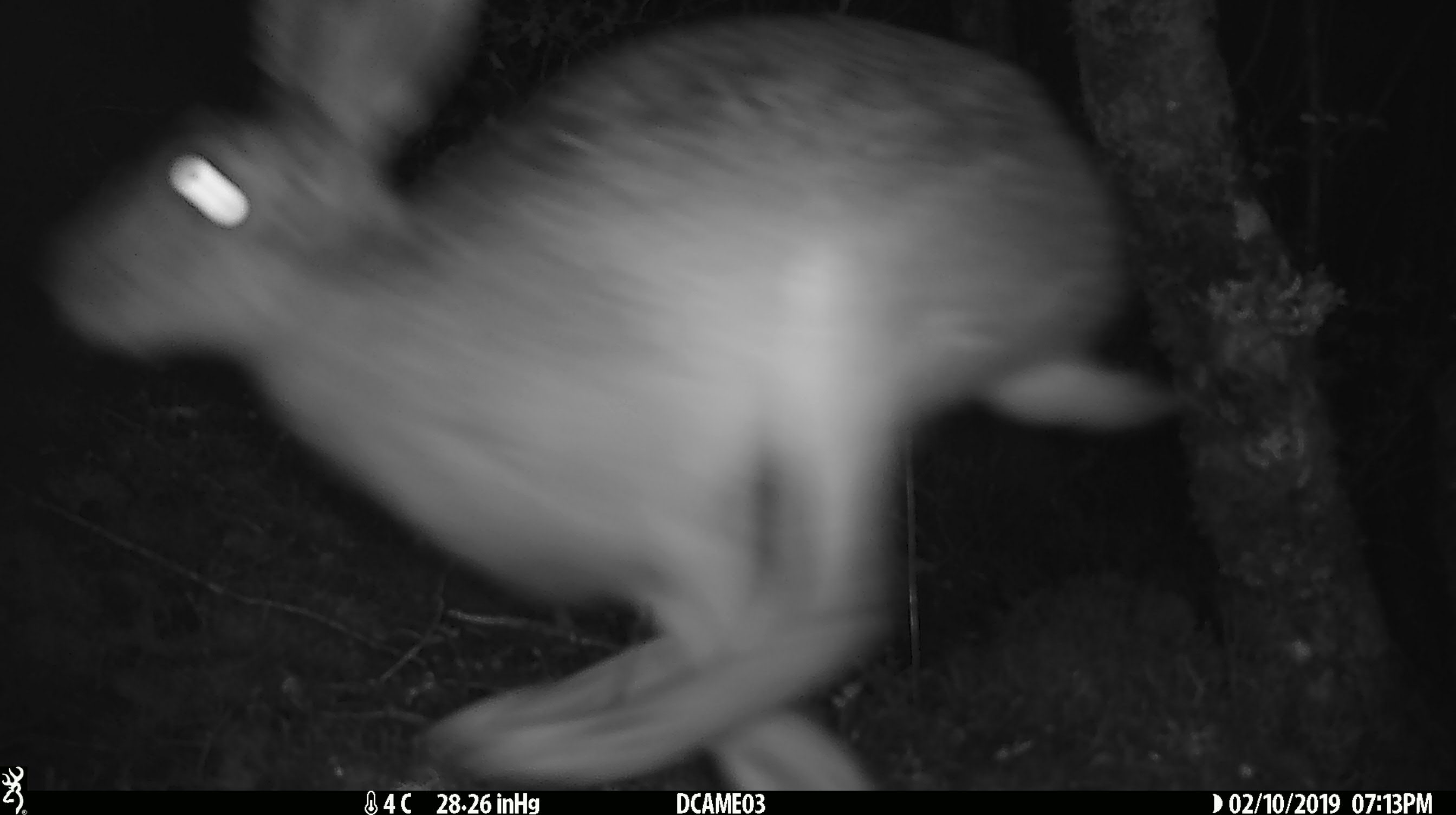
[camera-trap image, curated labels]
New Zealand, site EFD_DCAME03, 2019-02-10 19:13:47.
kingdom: Animalia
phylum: Chordata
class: Mammalia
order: Lagomorpha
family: Leporidae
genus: Lepus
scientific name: Lepus europaeus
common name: brown hare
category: hare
Hare (brown hare) (Lepus europaeus).